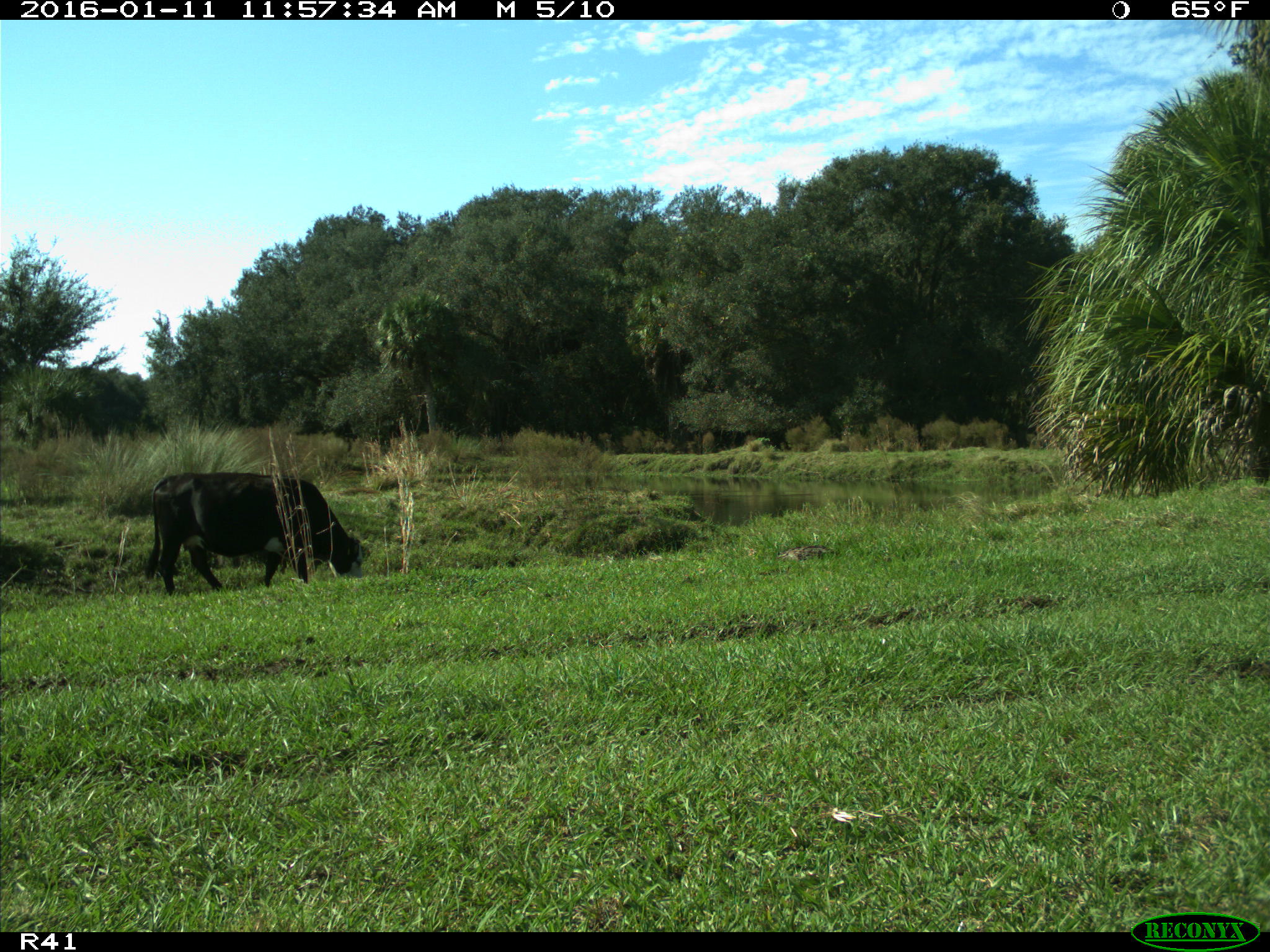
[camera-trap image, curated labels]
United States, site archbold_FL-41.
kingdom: Animalia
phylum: Chordata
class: Mammalia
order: Artiodactyla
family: Bovidae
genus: Bos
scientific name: Bos taurus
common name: domestic cow